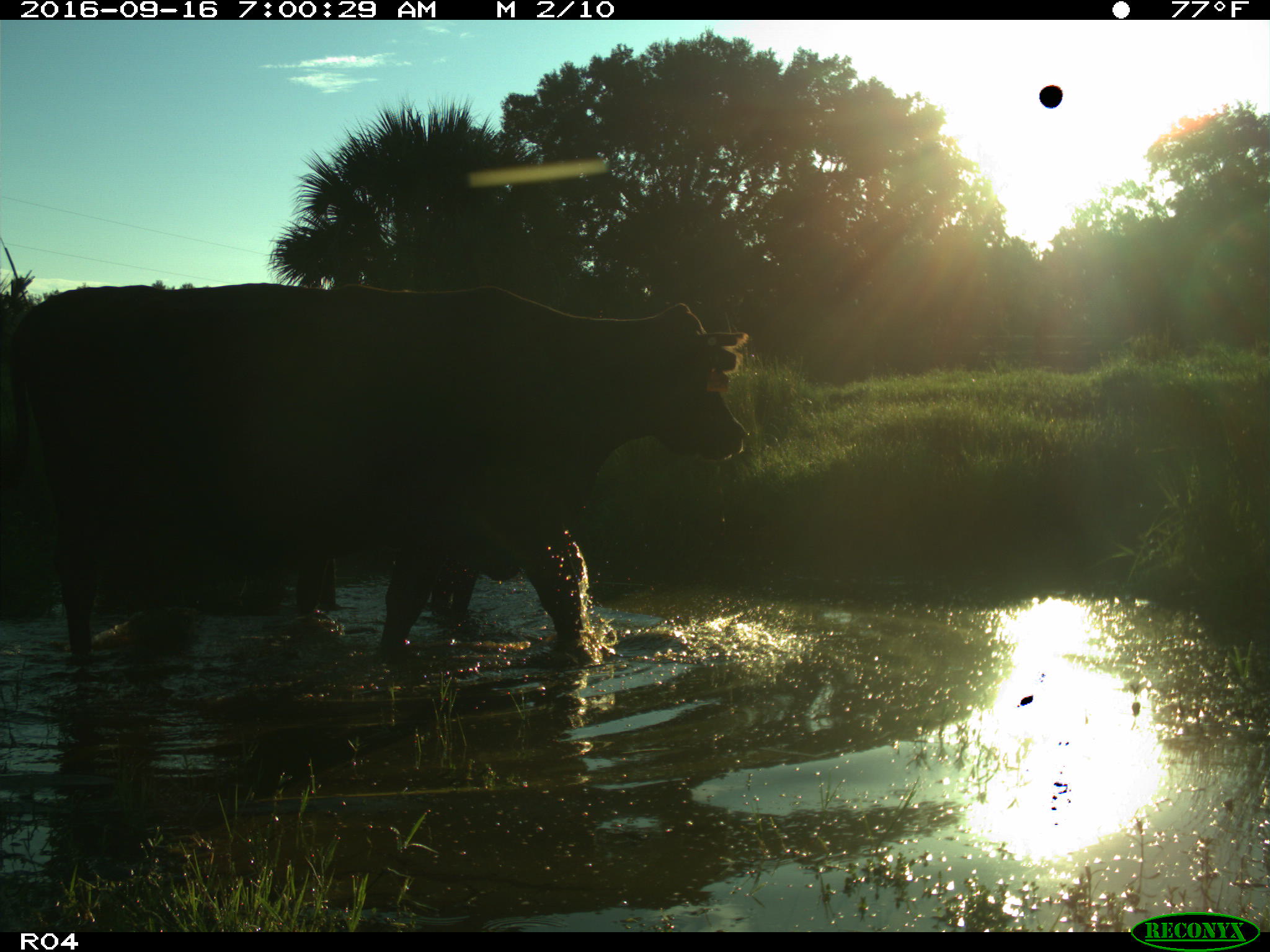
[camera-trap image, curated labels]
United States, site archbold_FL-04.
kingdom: Animalia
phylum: Chordata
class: Mammalia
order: Artiodactyla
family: Bovidae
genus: Bos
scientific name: Bos taurus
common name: domestic cow